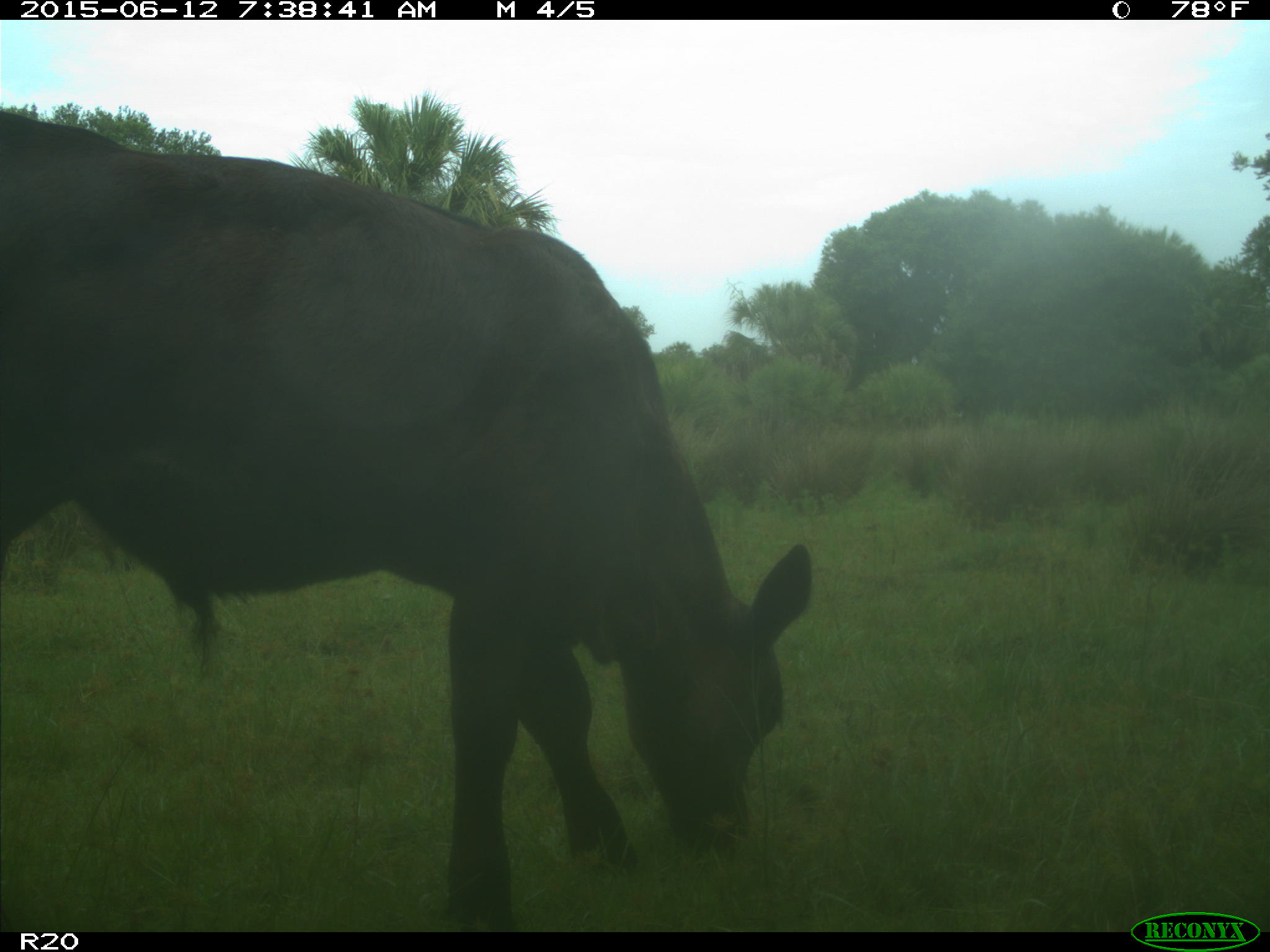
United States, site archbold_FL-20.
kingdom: Animalia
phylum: Chordata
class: Mammalia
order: Artiodactyla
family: Bovidae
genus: Bos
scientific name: Bos taurus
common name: domestic cow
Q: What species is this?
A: Bos taurus (domestic cow).